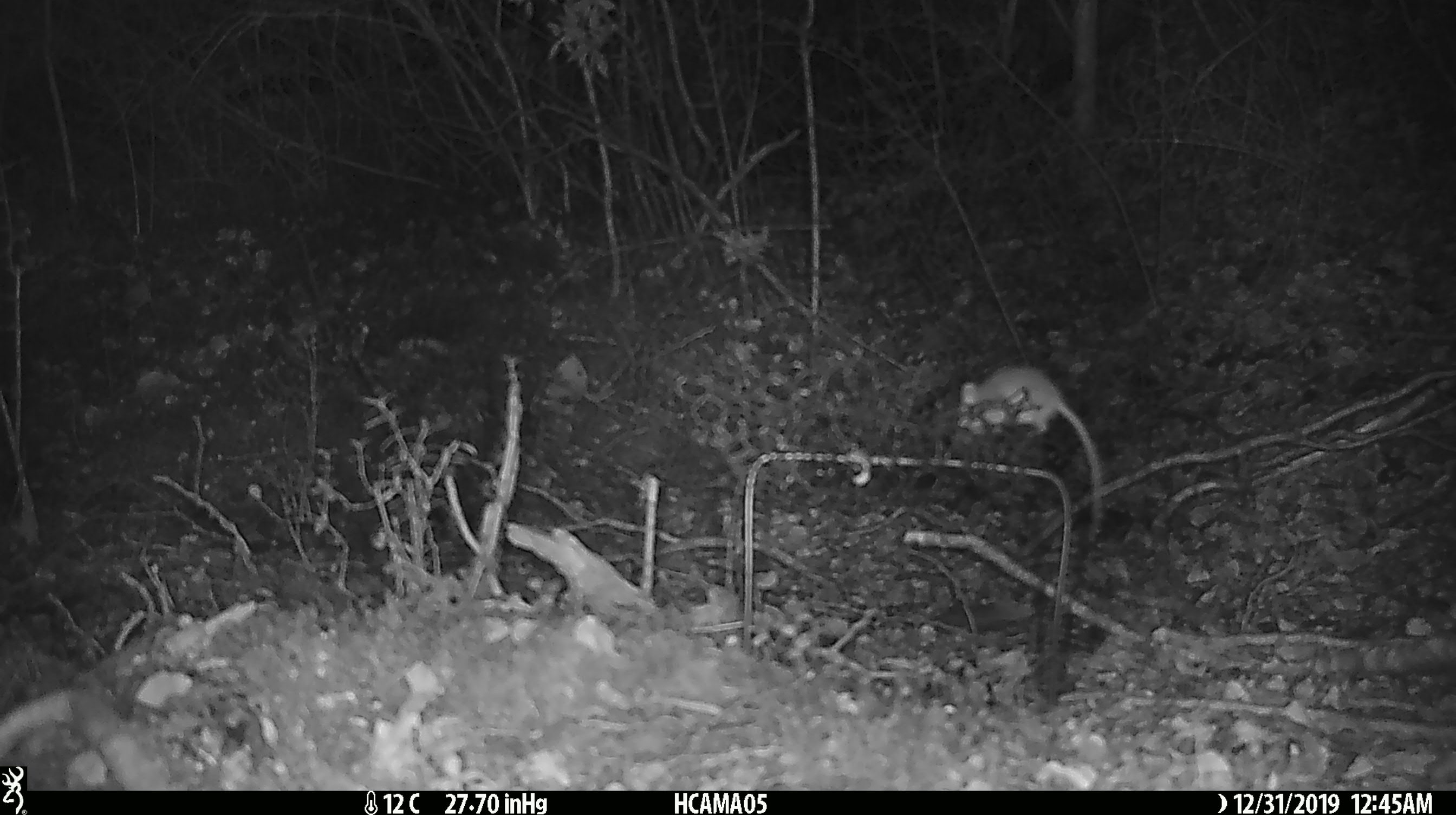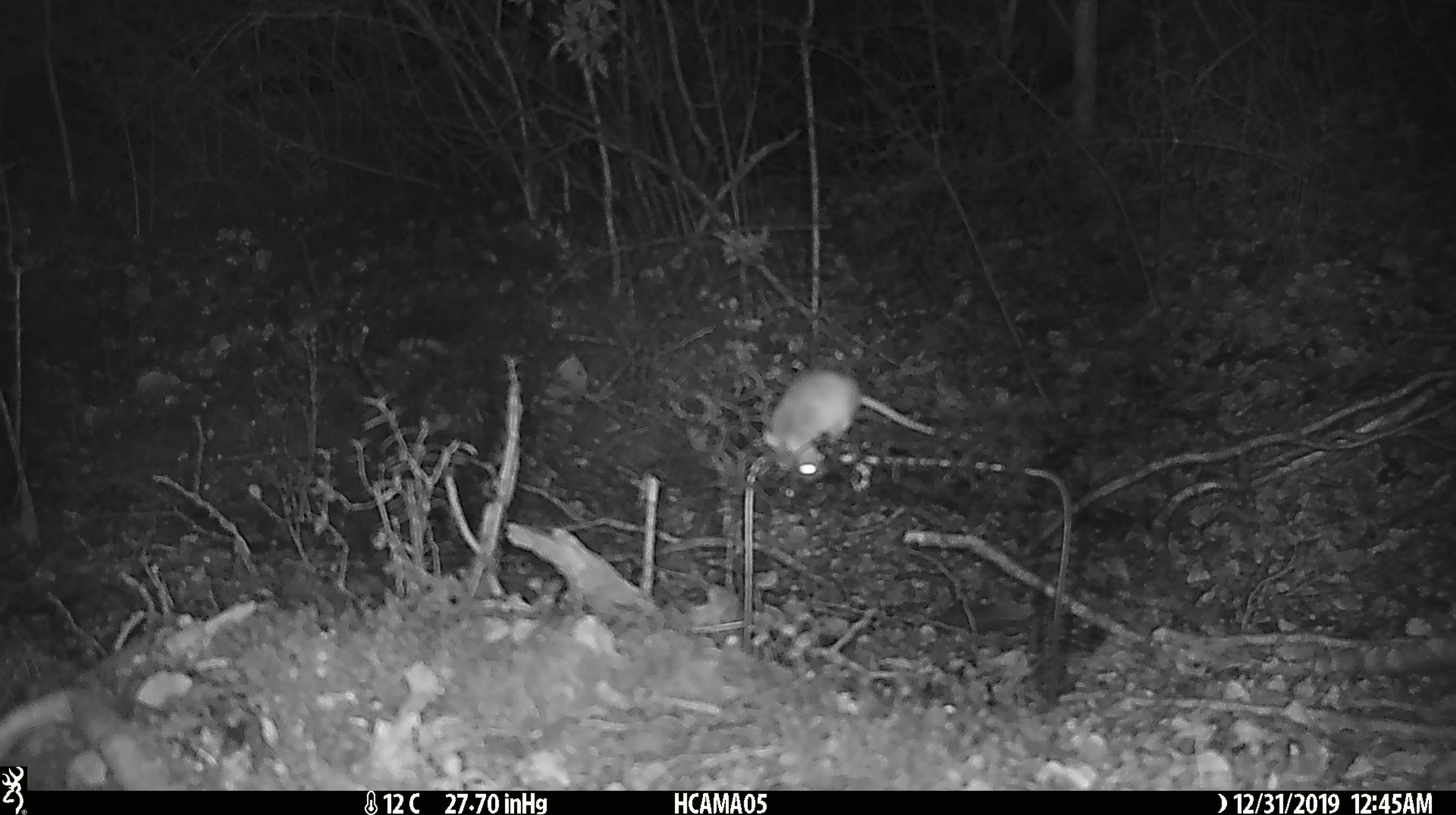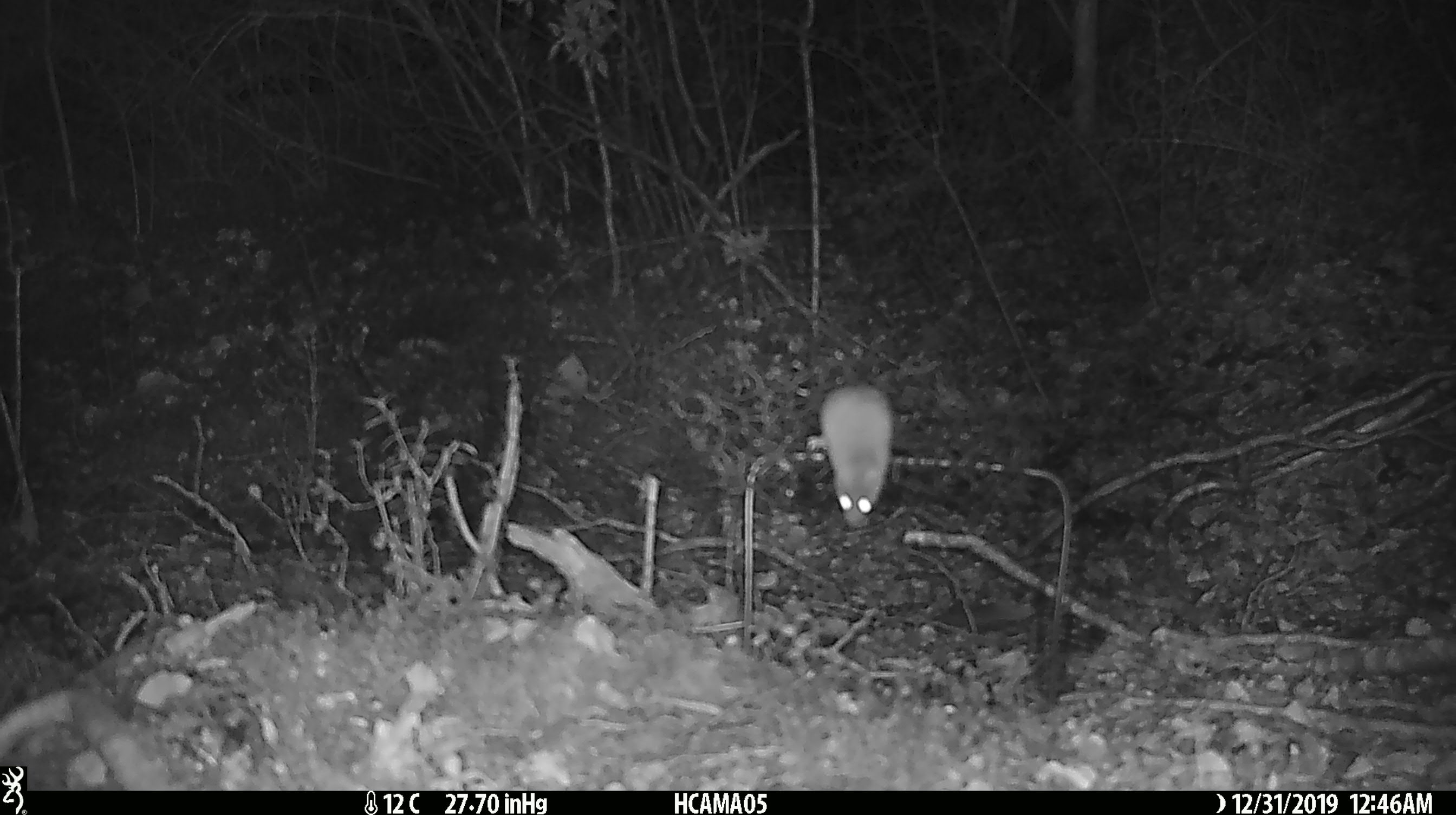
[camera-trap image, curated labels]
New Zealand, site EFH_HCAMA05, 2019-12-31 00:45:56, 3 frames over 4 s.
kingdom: Animalia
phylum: Chordata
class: Mammalia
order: Rodentia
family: Muridae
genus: Mus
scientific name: Mus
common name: mouse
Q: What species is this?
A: Mouse (Mus).